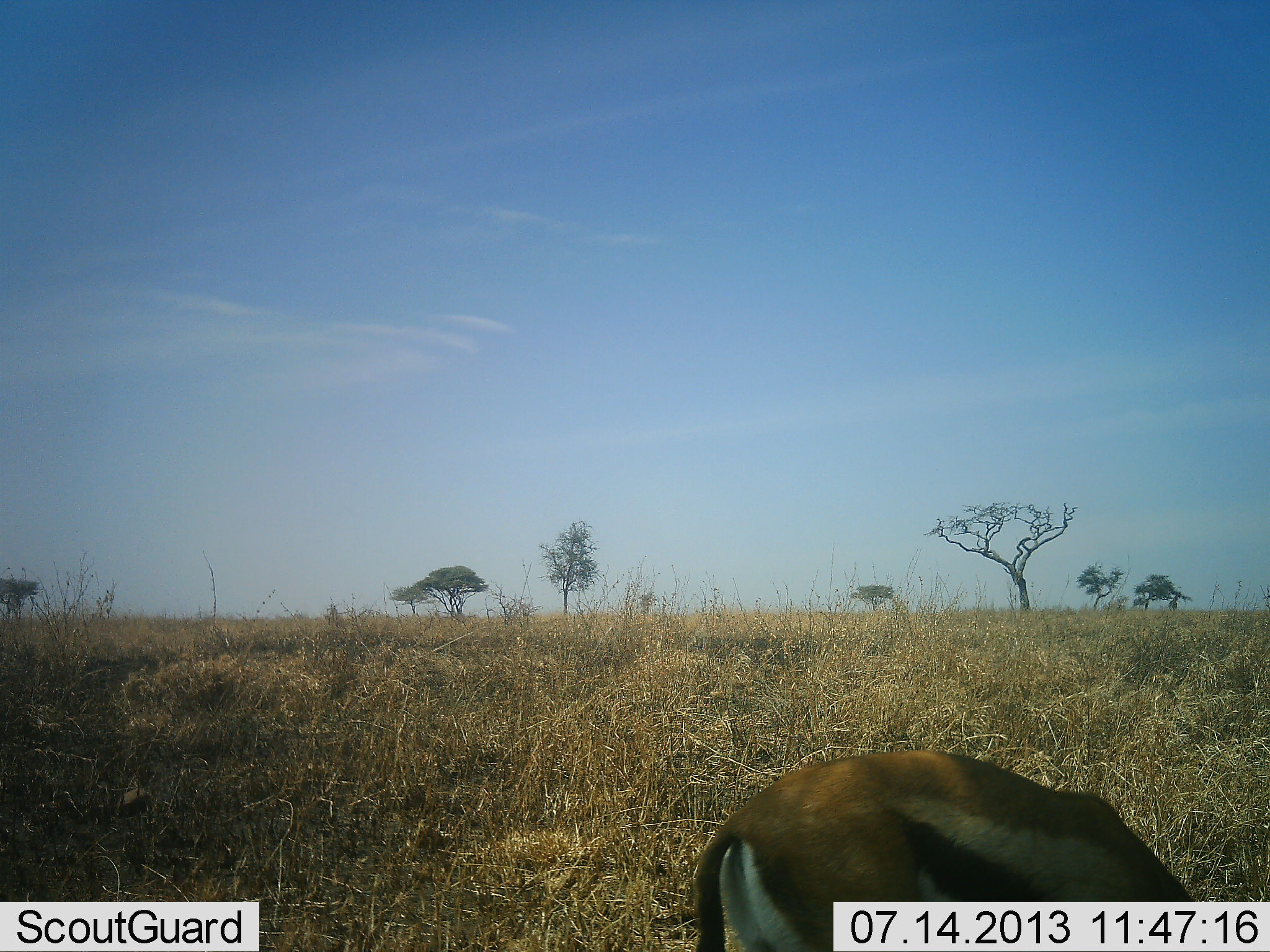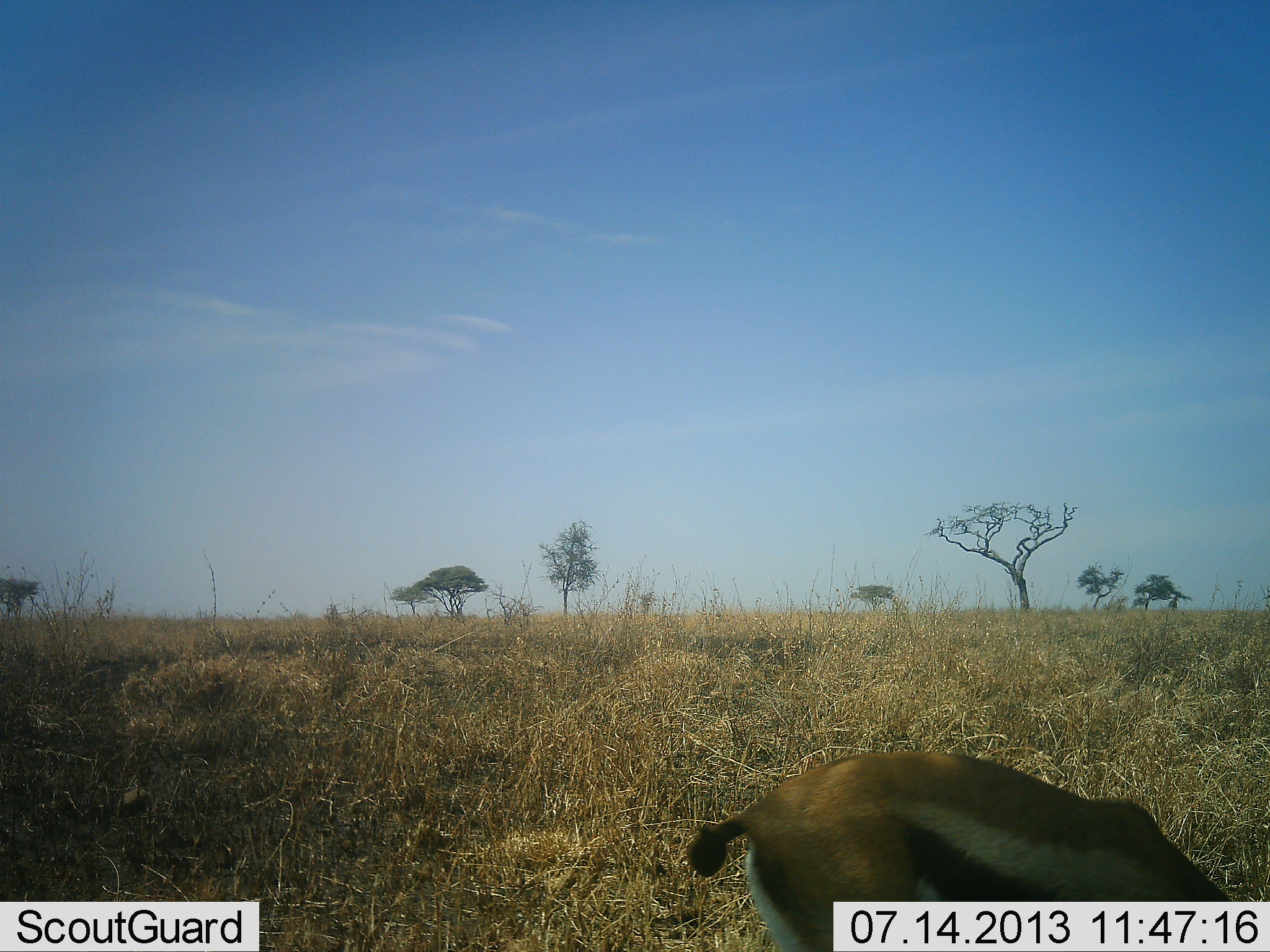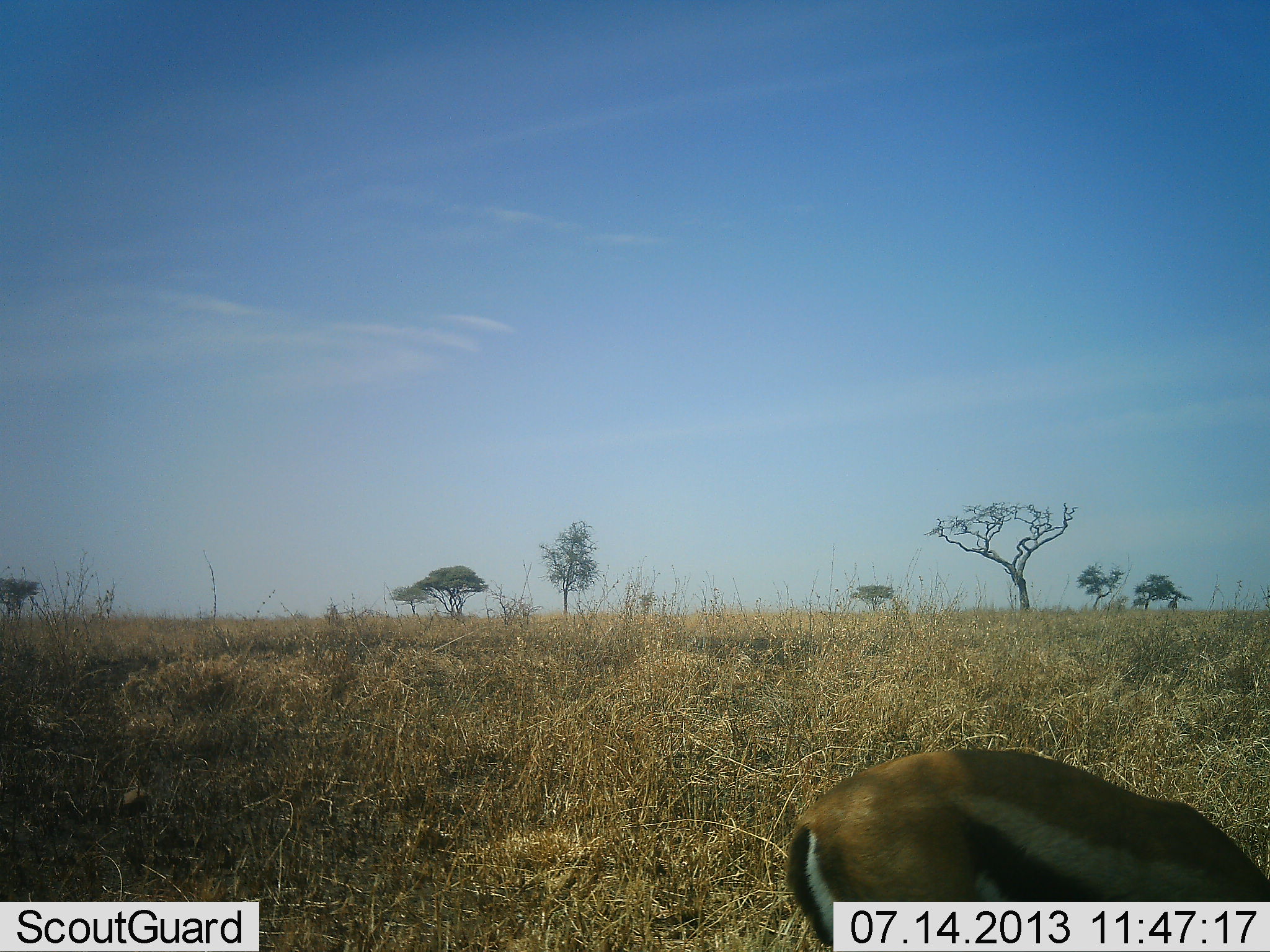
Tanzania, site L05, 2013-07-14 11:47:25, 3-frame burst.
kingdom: Animalia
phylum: Chordata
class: Mammalia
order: Artiodactyla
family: Bovidae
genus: Eudorcas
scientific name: Eudorcas thomsonii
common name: thomson's gazelle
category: gazellethomsons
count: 1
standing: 17%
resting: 0%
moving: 17%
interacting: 0%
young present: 0%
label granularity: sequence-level